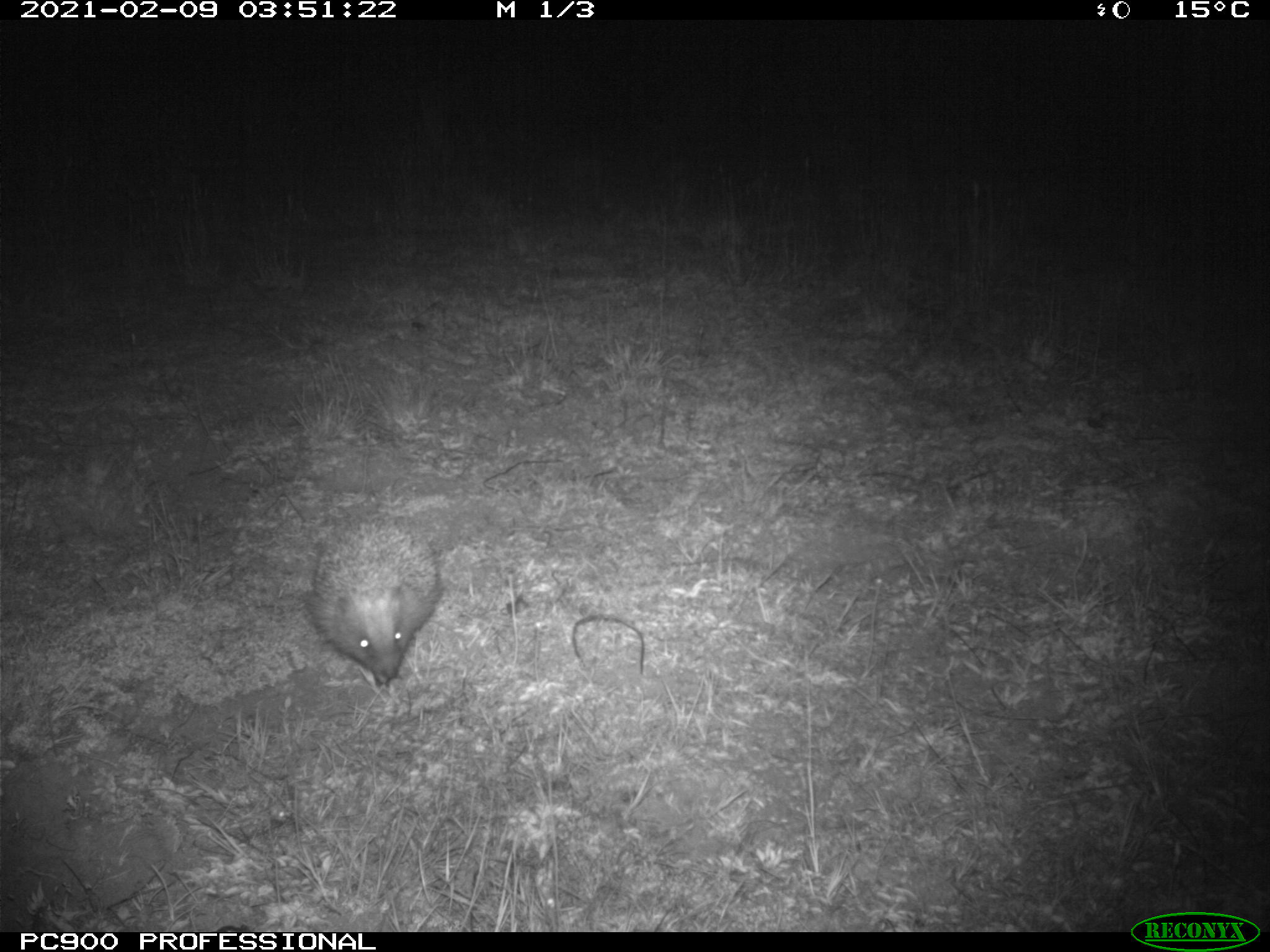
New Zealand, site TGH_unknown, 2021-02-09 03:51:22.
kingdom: Animalia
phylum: Chordata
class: Mammalia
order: Eulipotyphla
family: Erinaceidae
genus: Erinaceus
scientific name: Erinaceus europaeus europaeus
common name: european hedgehog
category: hedgehog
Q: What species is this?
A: Hedgehog (european hedgehog) (Erinaceus europaeus europaeus).